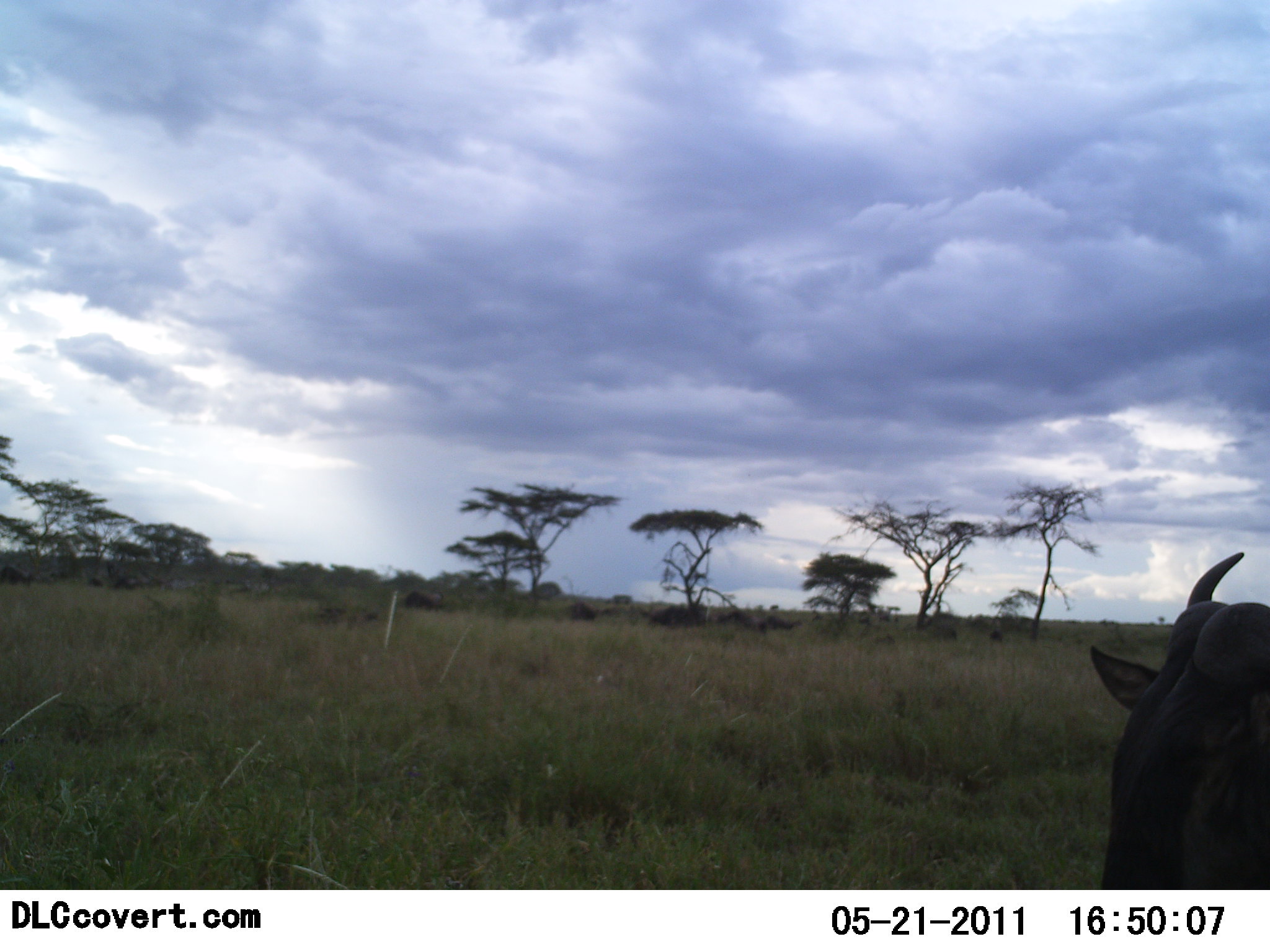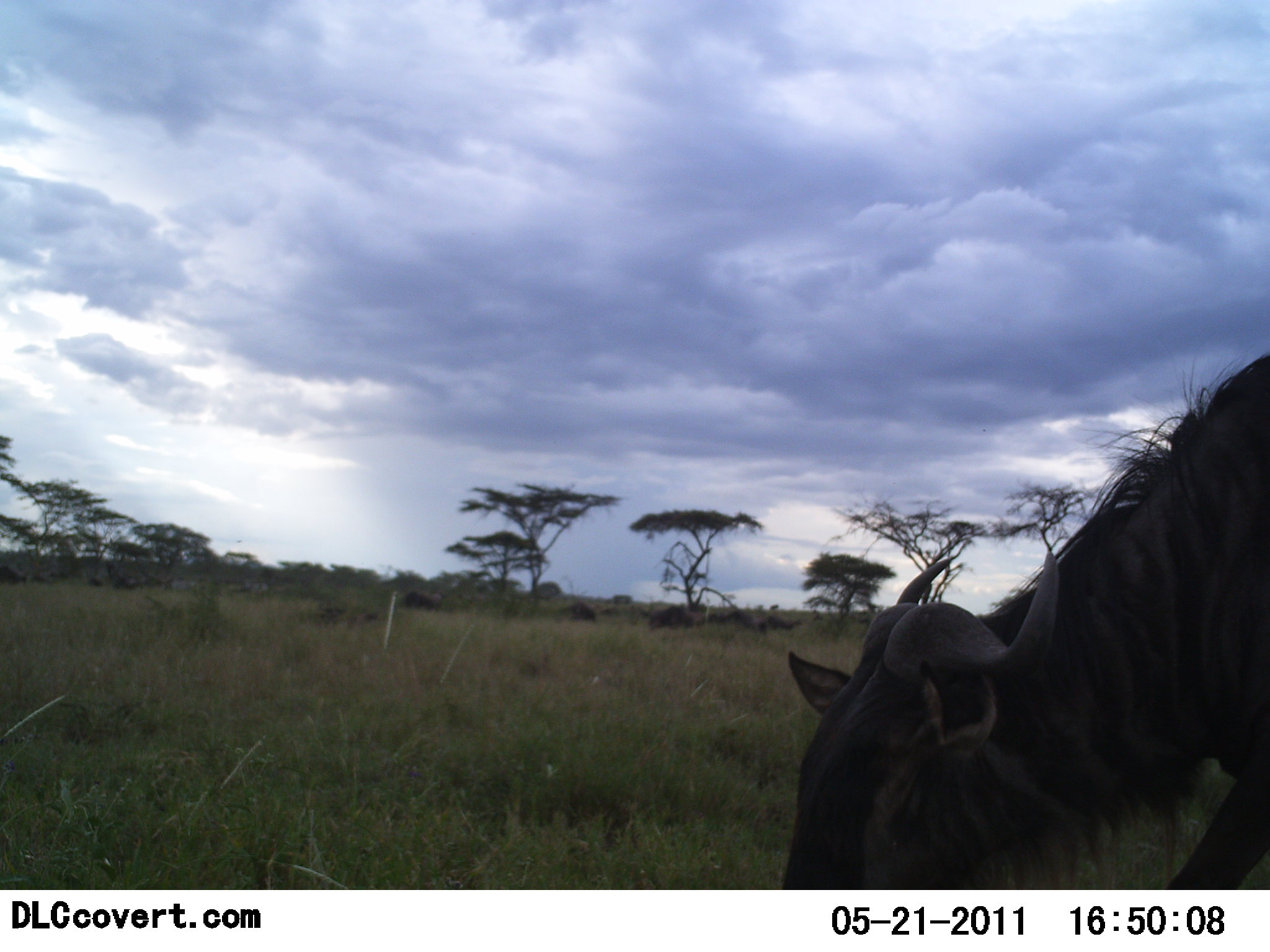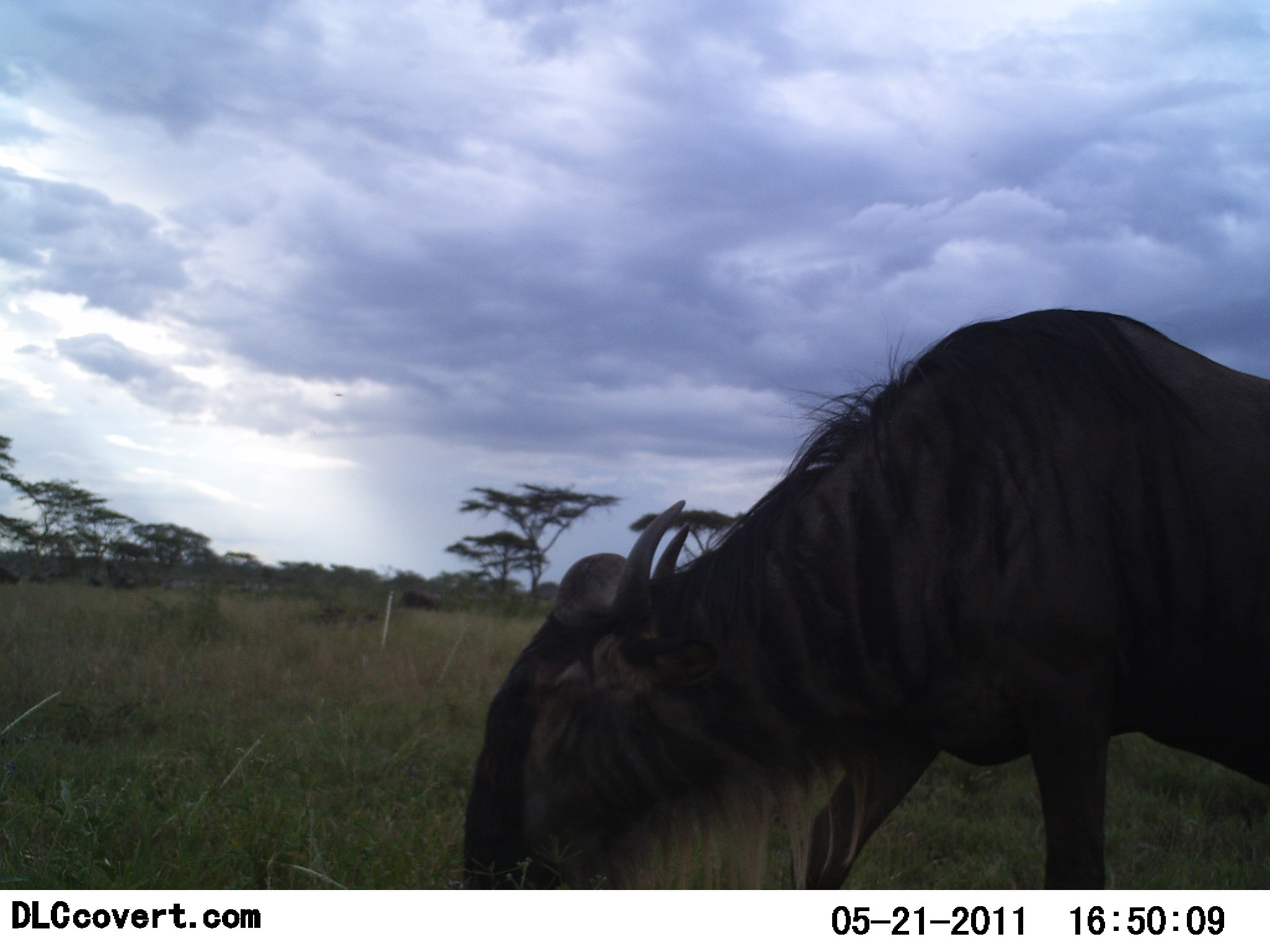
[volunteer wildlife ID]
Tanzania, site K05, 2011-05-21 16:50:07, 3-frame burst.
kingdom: Animalia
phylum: Chordata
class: Mammalia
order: Artiodactyla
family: Bovidae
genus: Connochaetes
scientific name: Connochaetes taurinus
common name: blue wildebeest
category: wildebeest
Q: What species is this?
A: Wildebeest (blue wildebeest) (Connochaetes taurinus).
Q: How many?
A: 1.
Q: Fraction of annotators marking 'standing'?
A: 25%.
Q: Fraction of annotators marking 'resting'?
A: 0%.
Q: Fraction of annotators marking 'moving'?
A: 42%.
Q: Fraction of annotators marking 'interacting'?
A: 0%.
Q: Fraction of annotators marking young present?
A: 0%.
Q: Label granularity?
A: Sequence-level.